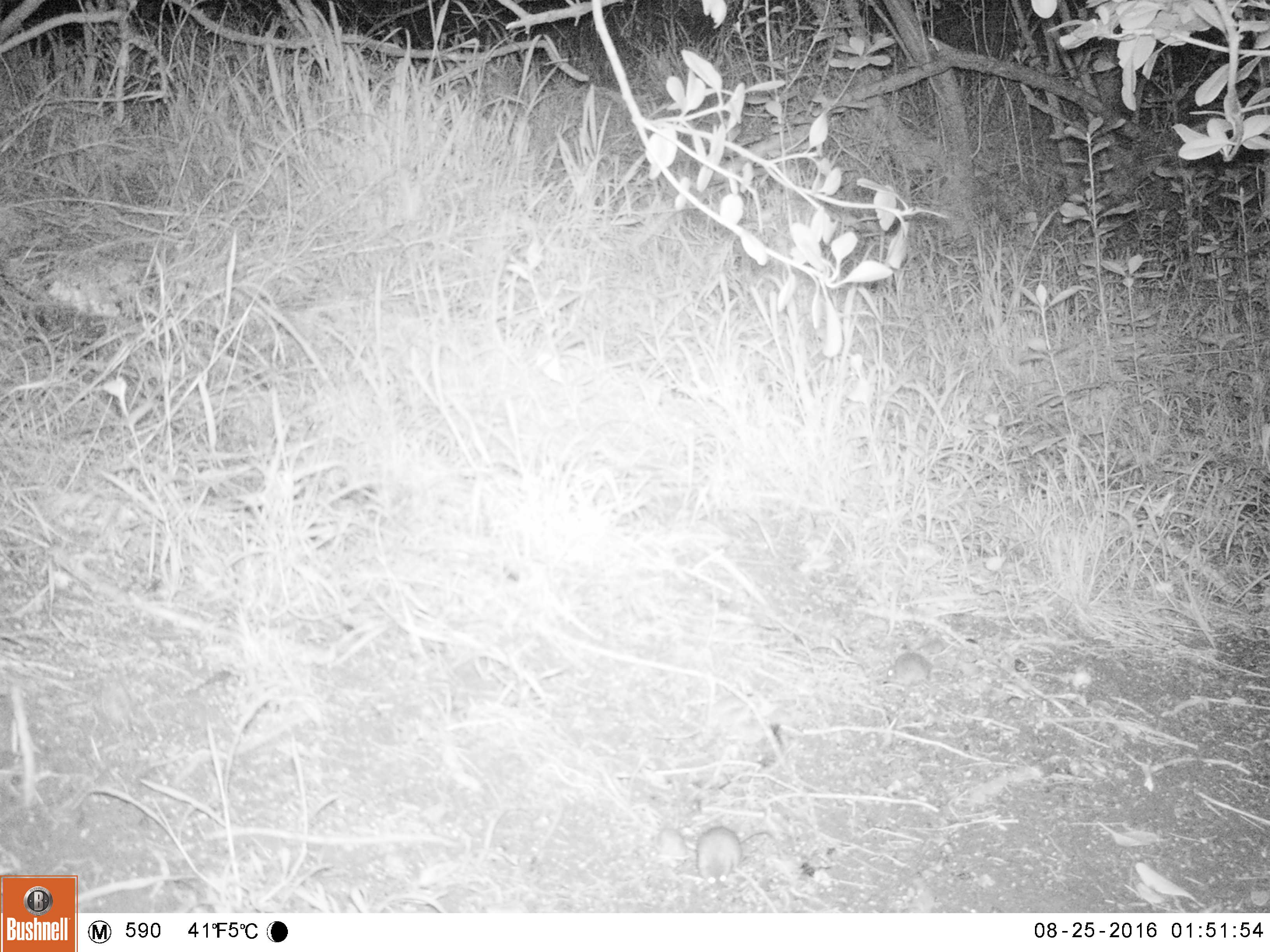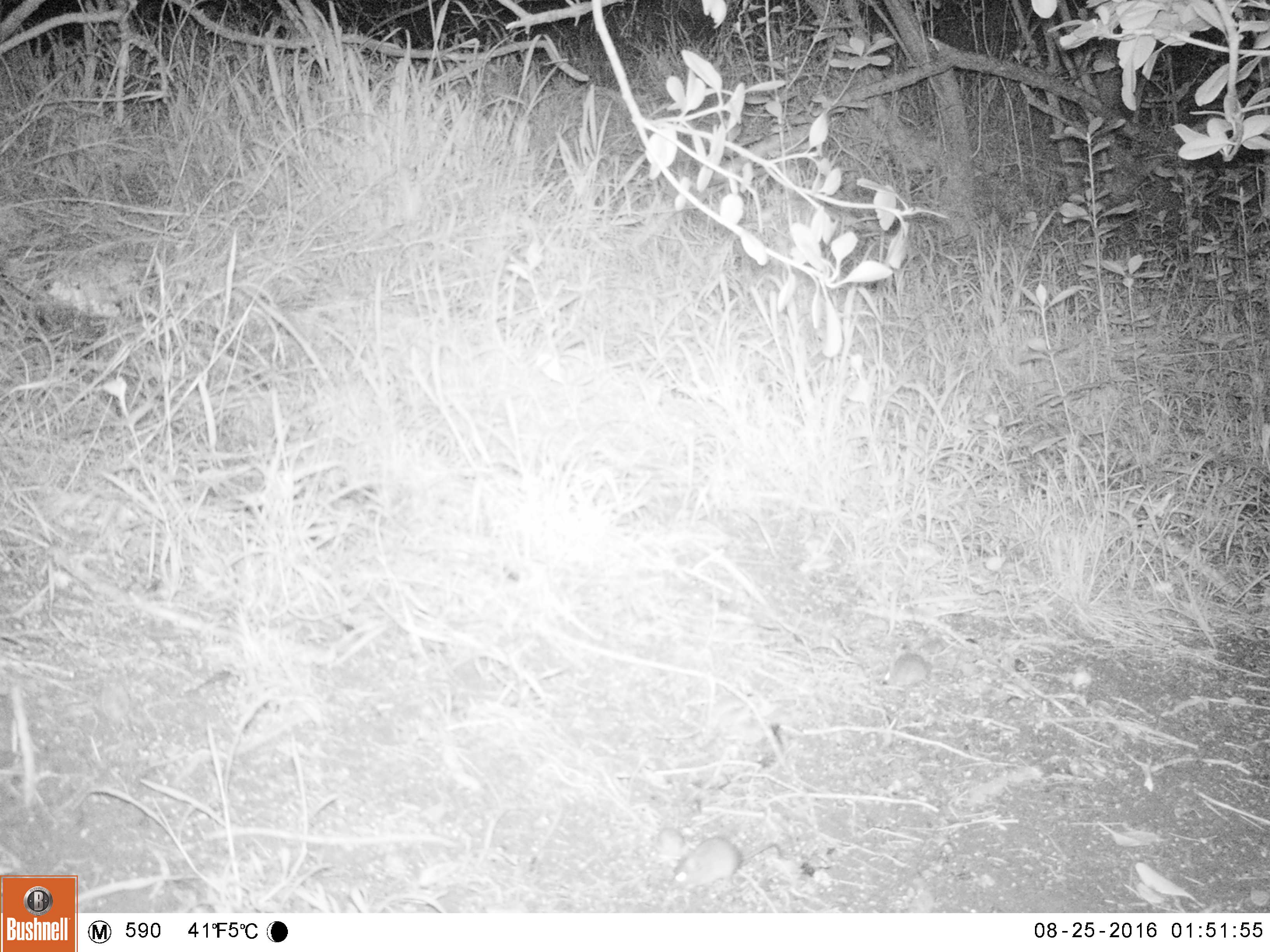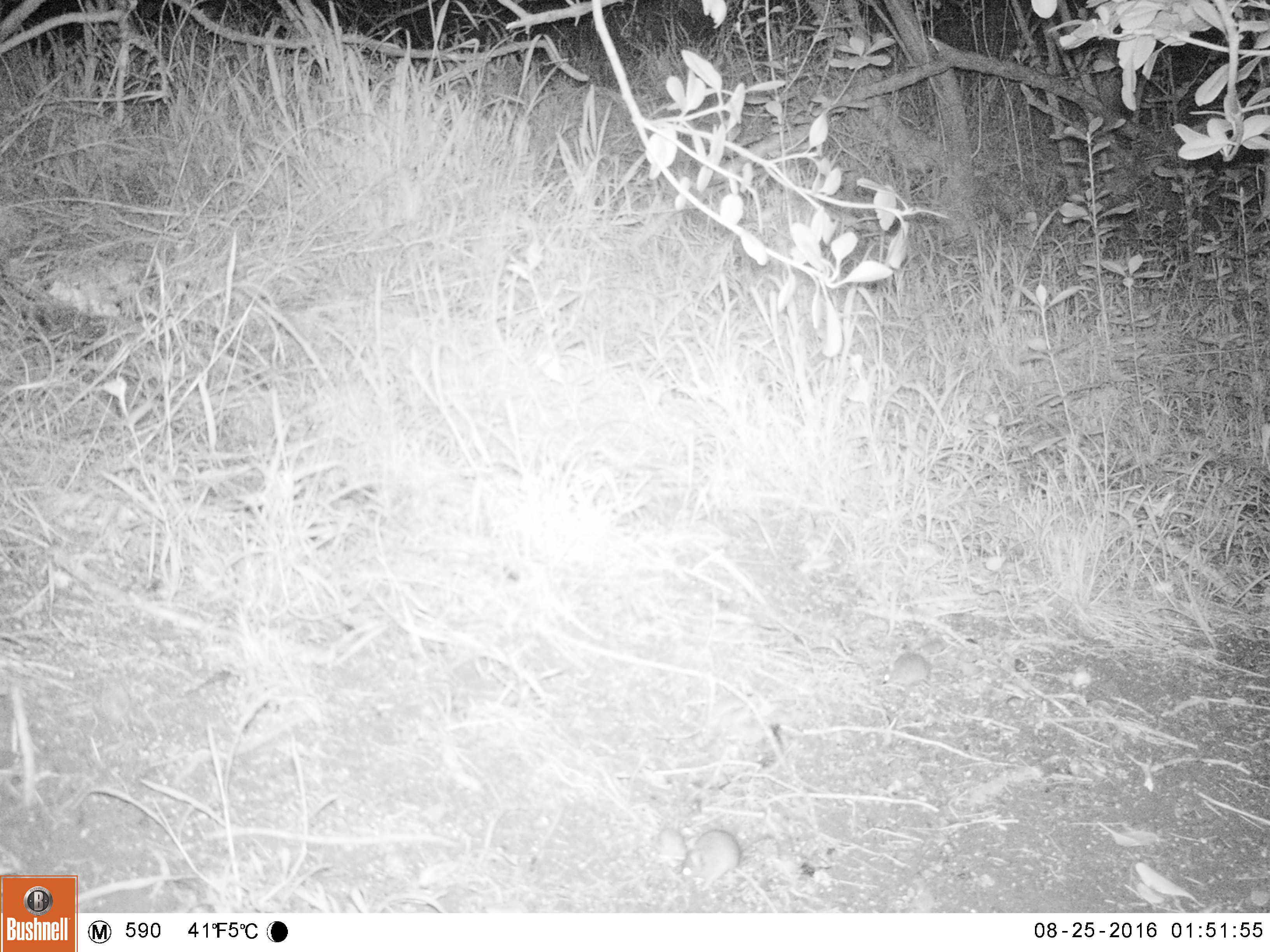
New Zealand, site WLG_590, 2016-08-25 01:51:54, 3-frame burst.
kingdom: Animalia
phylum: Chordata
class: Mammalia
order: Rodentia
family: Muridae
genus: Mus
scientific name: Mus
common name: mouse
Mouse (Mus).